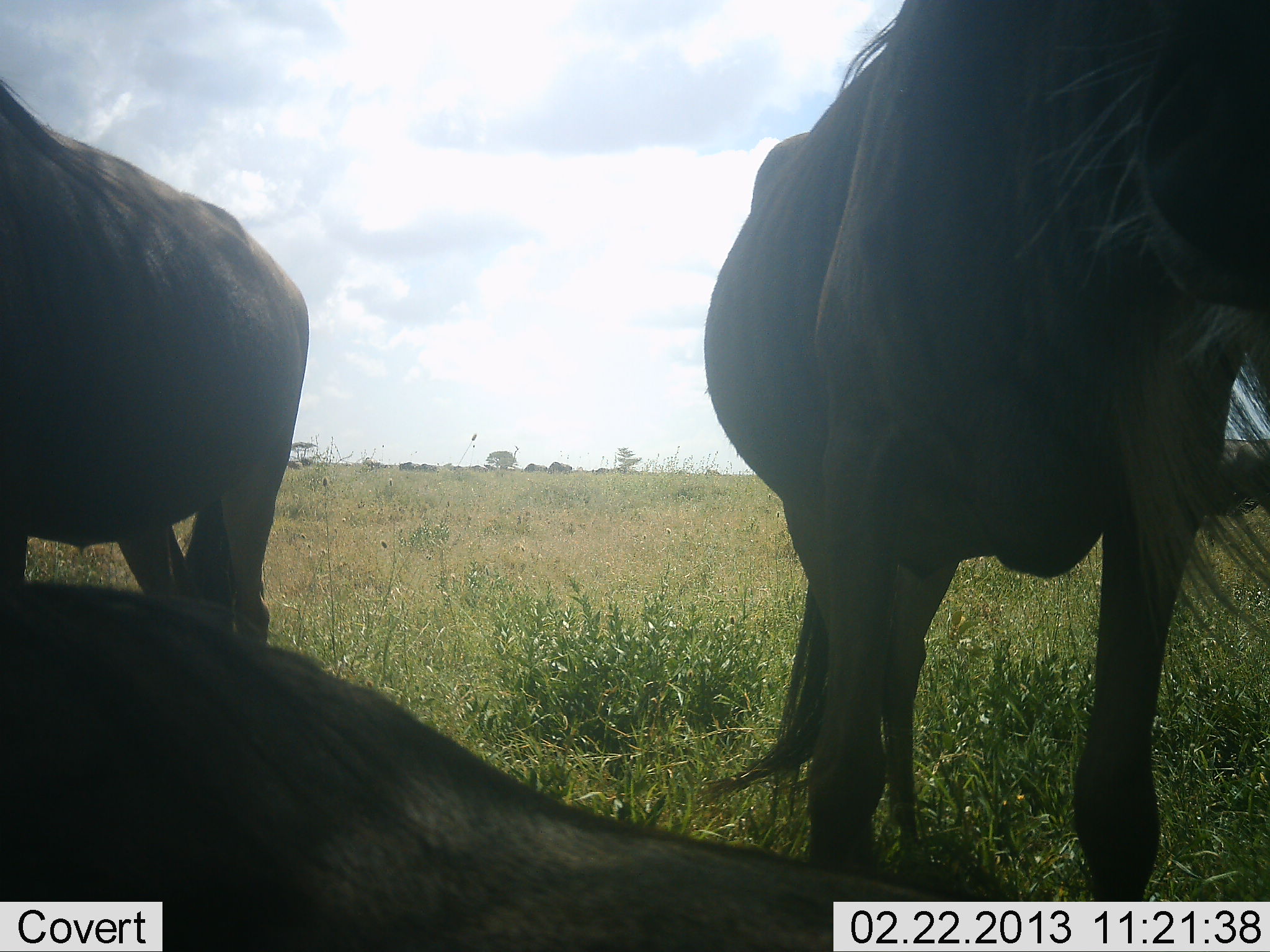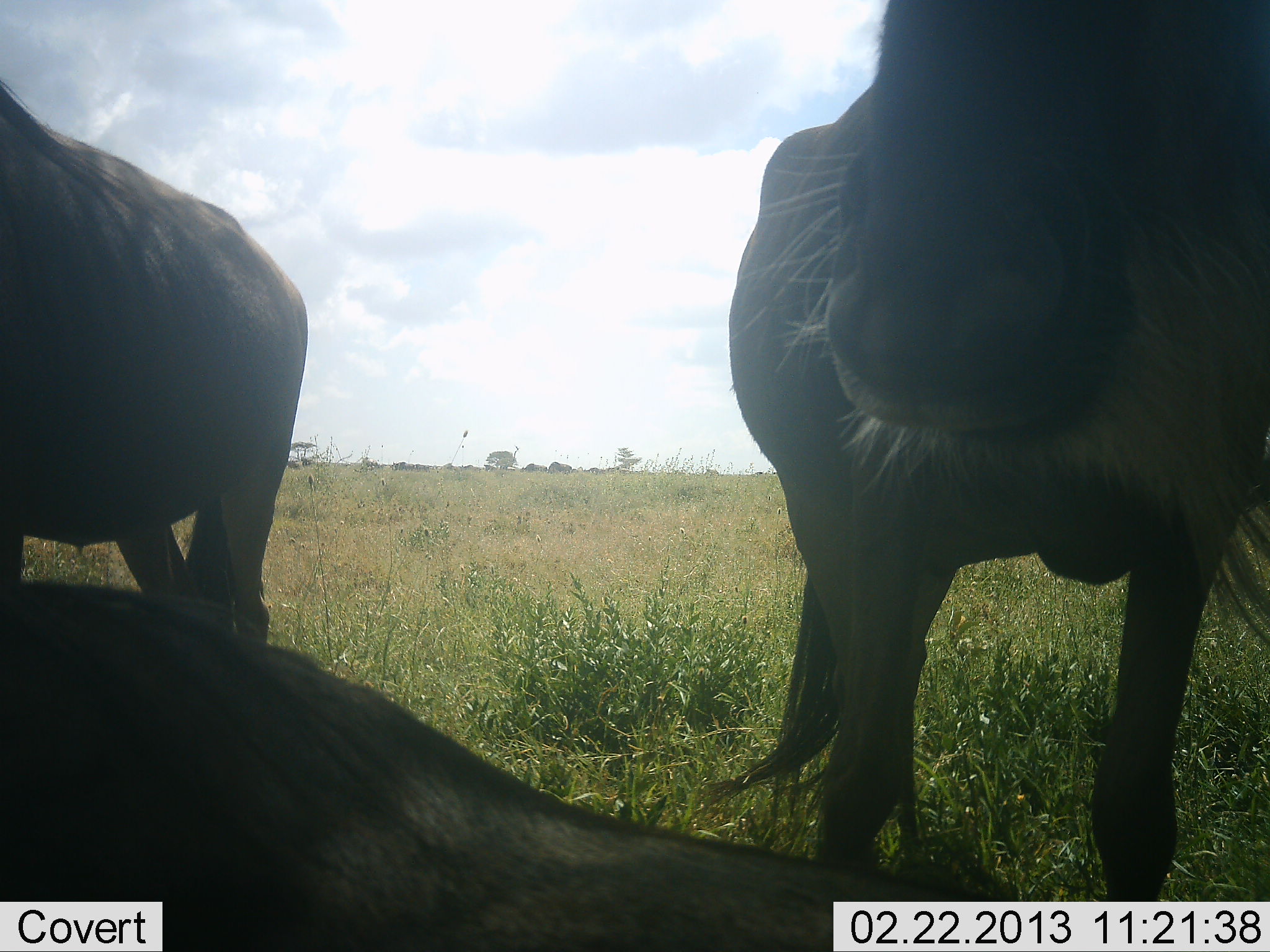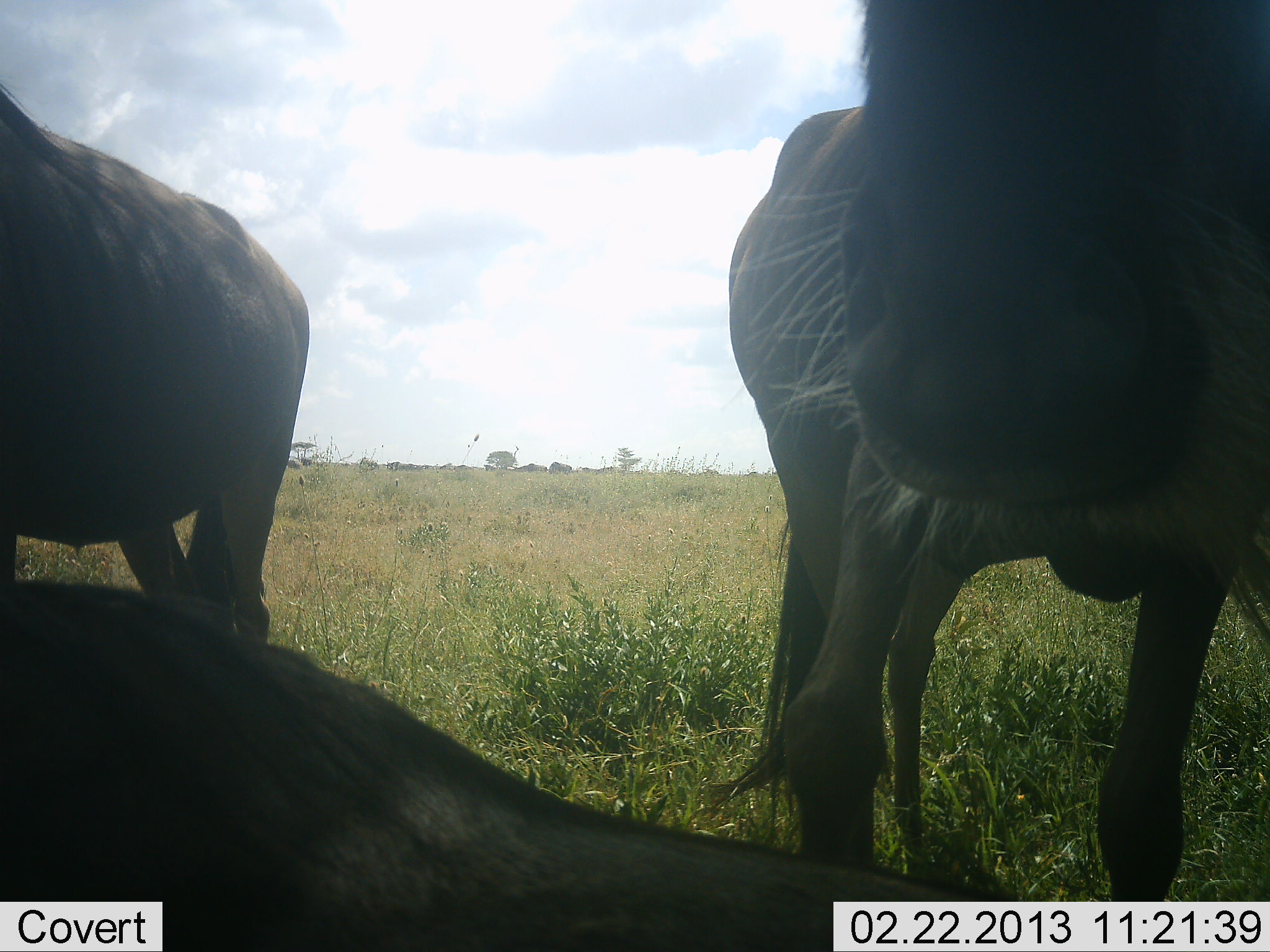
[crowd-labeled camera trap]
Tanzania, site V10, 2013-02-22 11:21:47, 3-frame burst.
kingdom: Animalia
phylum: Chordata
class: Mammalia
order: Artiodactyla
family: Bovidae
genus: Connochaetes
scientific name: Connochaetes taurinus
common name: blue wildebeest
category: wildebeest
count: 3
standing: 88%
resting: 84%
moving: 22%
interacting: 9%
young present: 0%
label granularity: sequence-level